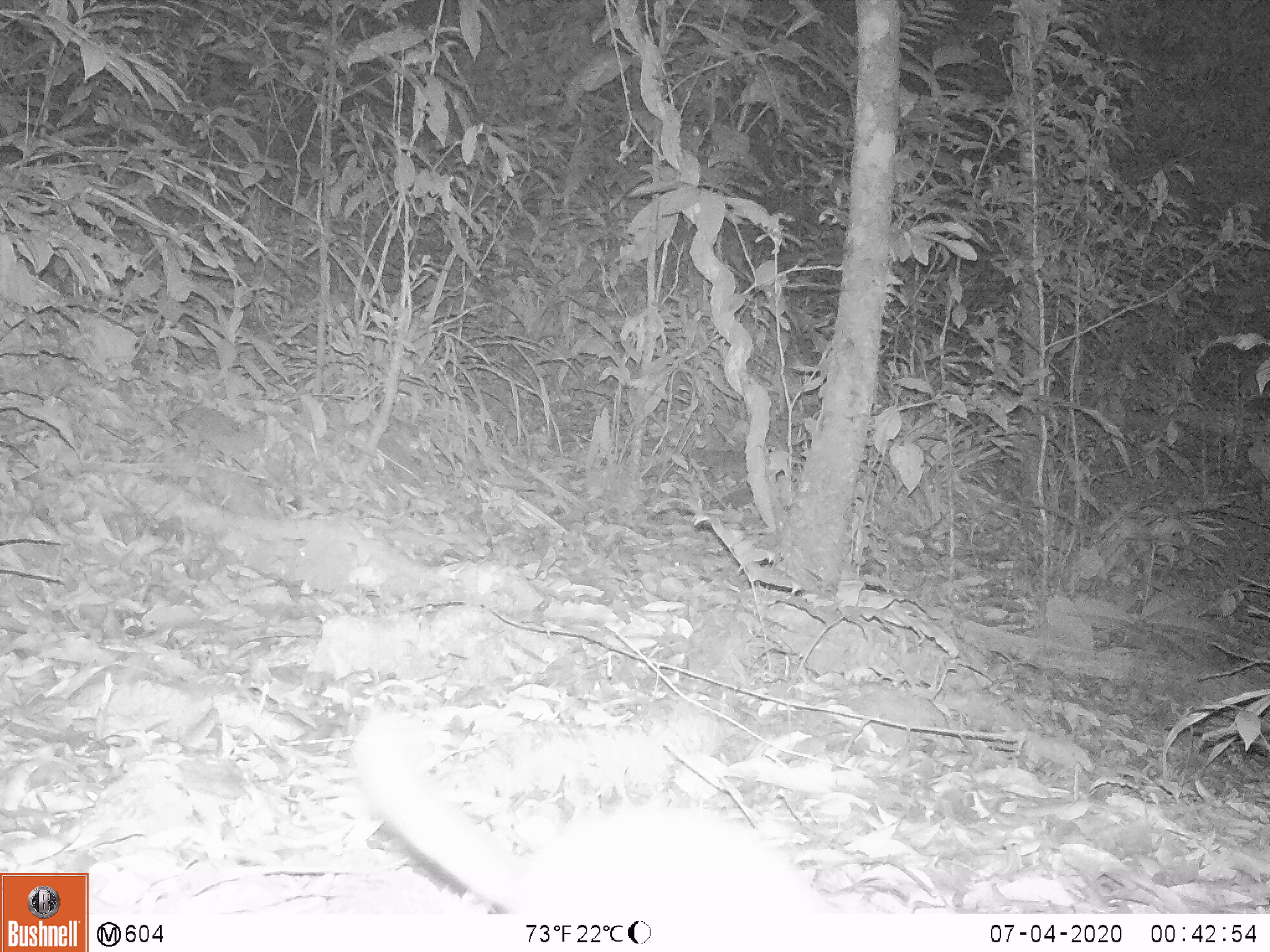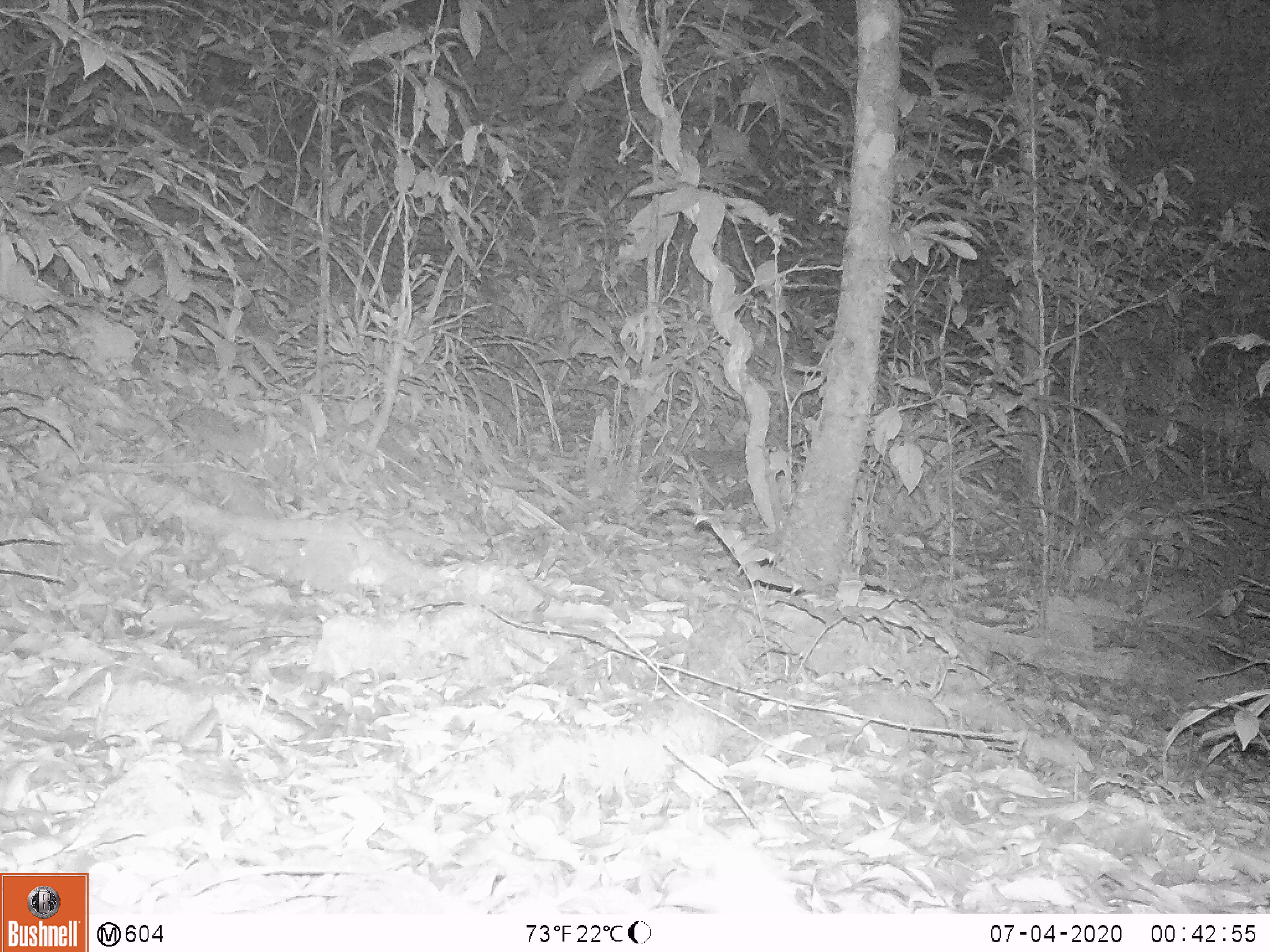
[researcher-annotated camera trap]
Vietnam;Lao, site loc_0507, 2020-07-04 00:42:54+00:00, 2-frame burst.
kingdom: Animalia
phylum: Chordata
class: Mammalia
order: Carnivora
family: Mustelidae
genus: Melogale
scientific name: Melogale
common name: ferret badger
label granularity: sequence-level